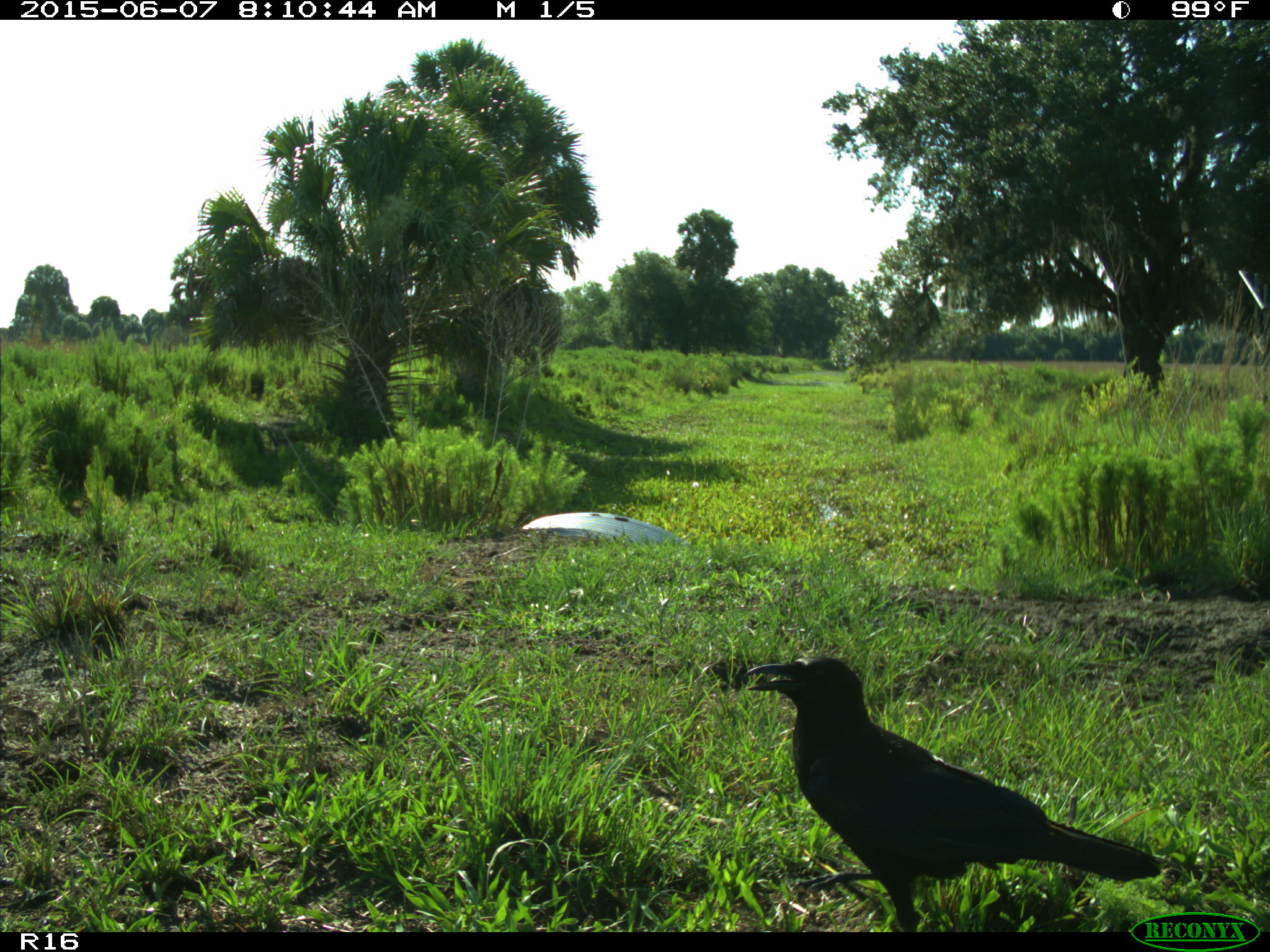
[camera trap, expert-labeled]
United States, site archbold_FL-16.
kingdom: Animalia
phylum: Chordata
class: Aves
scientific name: Aves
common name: birds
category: unidentified bird